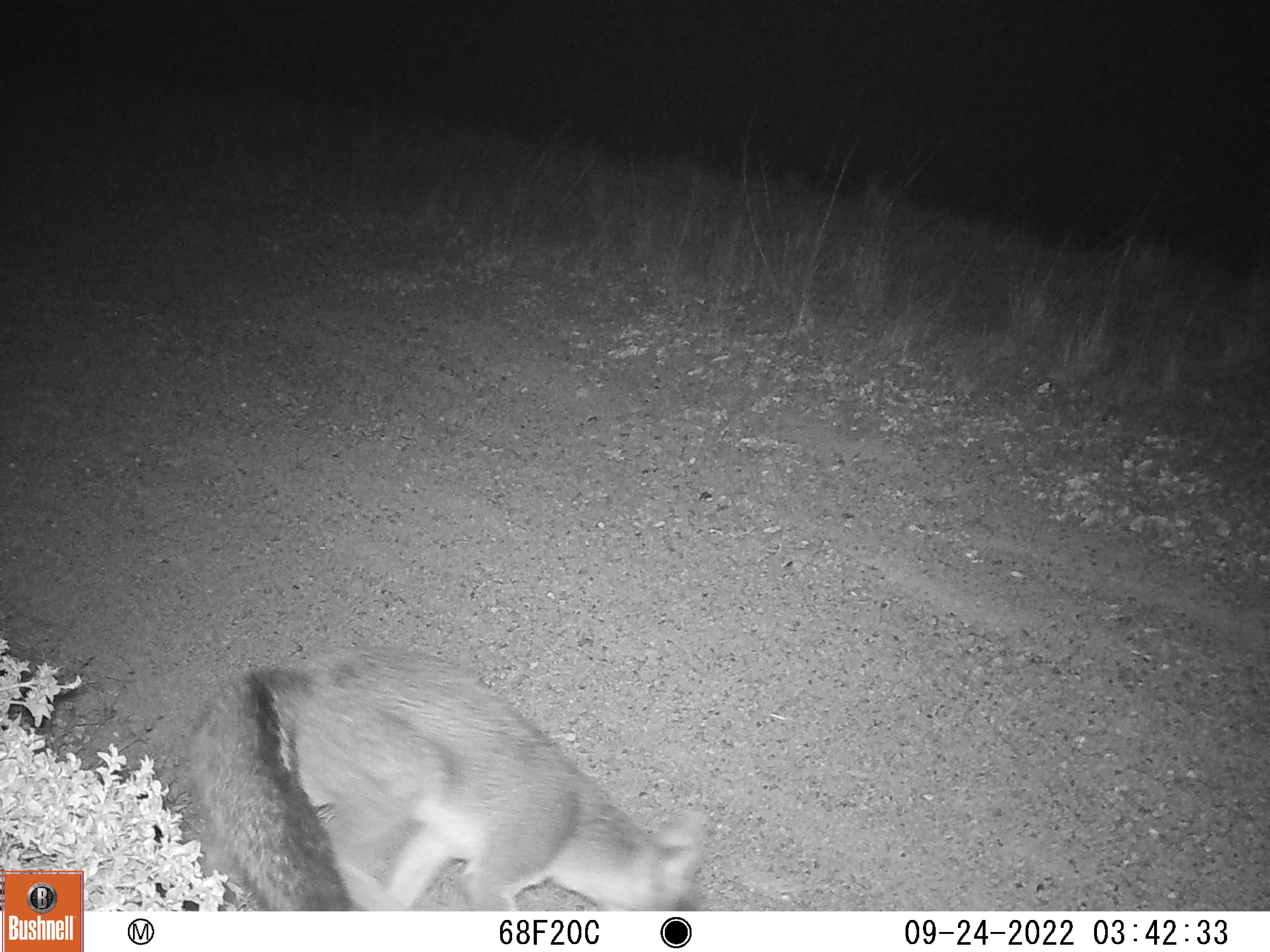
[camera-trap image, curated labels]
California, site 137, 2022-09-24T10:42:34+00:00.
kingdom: Animalia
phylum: Chordata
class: Mammalia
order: Carnivora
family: Canidae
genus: Urocyon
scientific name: Urocyon cinereoargenteus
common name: gray fox